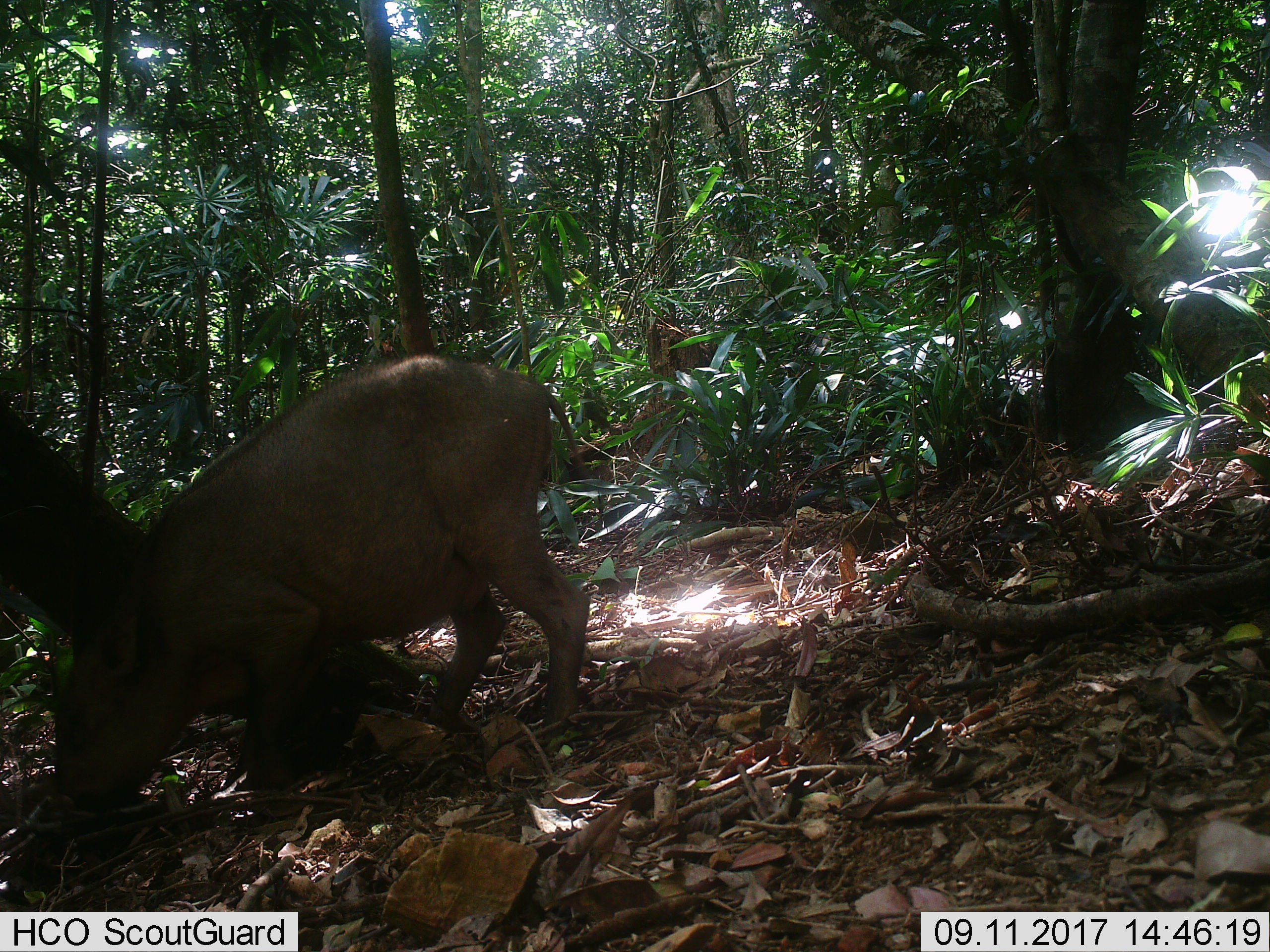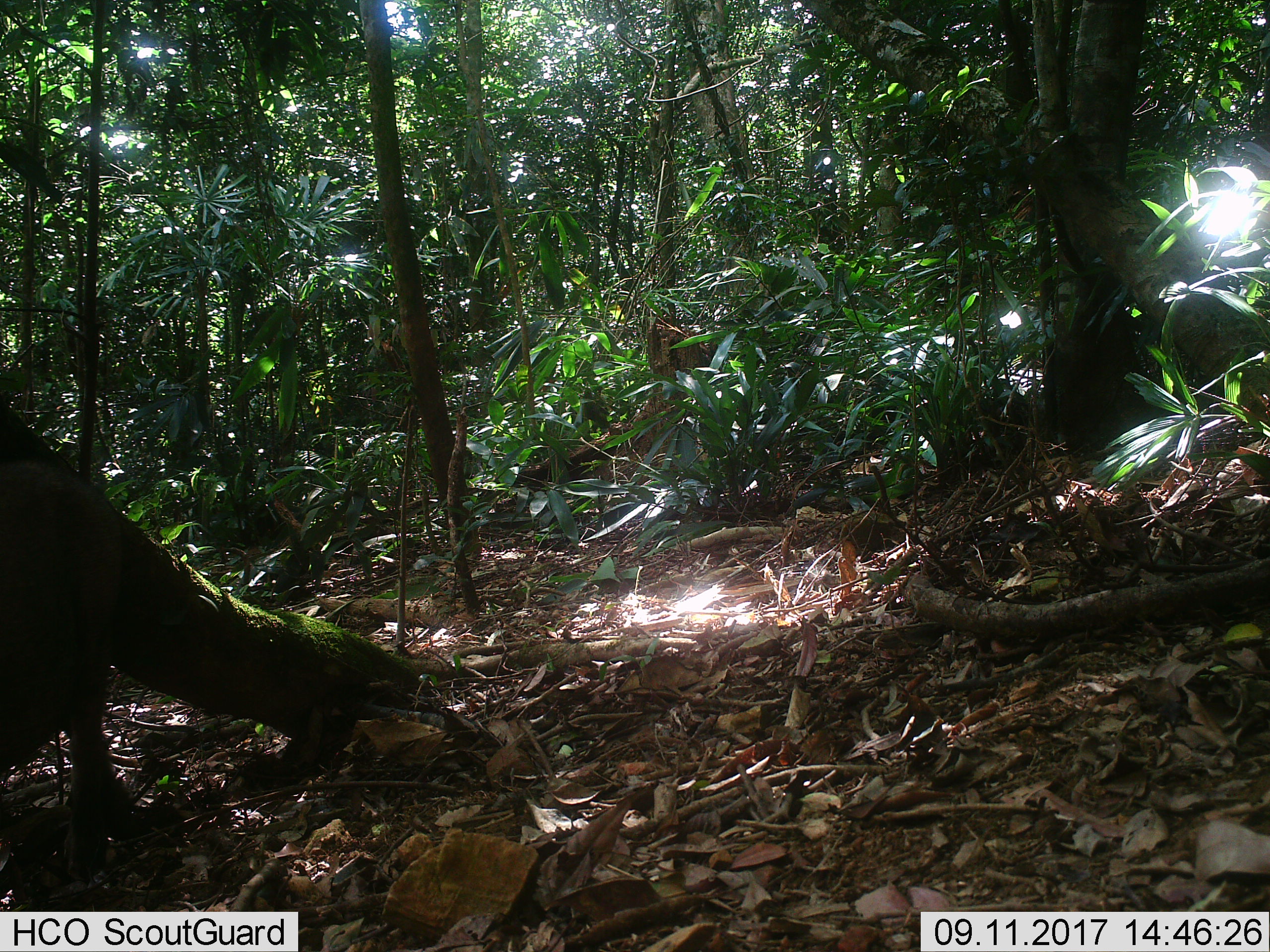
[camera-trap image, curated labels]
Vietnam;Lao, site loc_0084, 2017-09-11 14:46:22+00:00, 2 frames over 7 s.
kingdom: Animalia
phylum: Chordata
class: Mammalia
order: Artiodactyla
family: Suidae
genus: Sus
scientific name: Sus scrofa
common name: eurasian wild pig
Eurasian wild pig (Sus scrofa). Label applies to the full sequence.